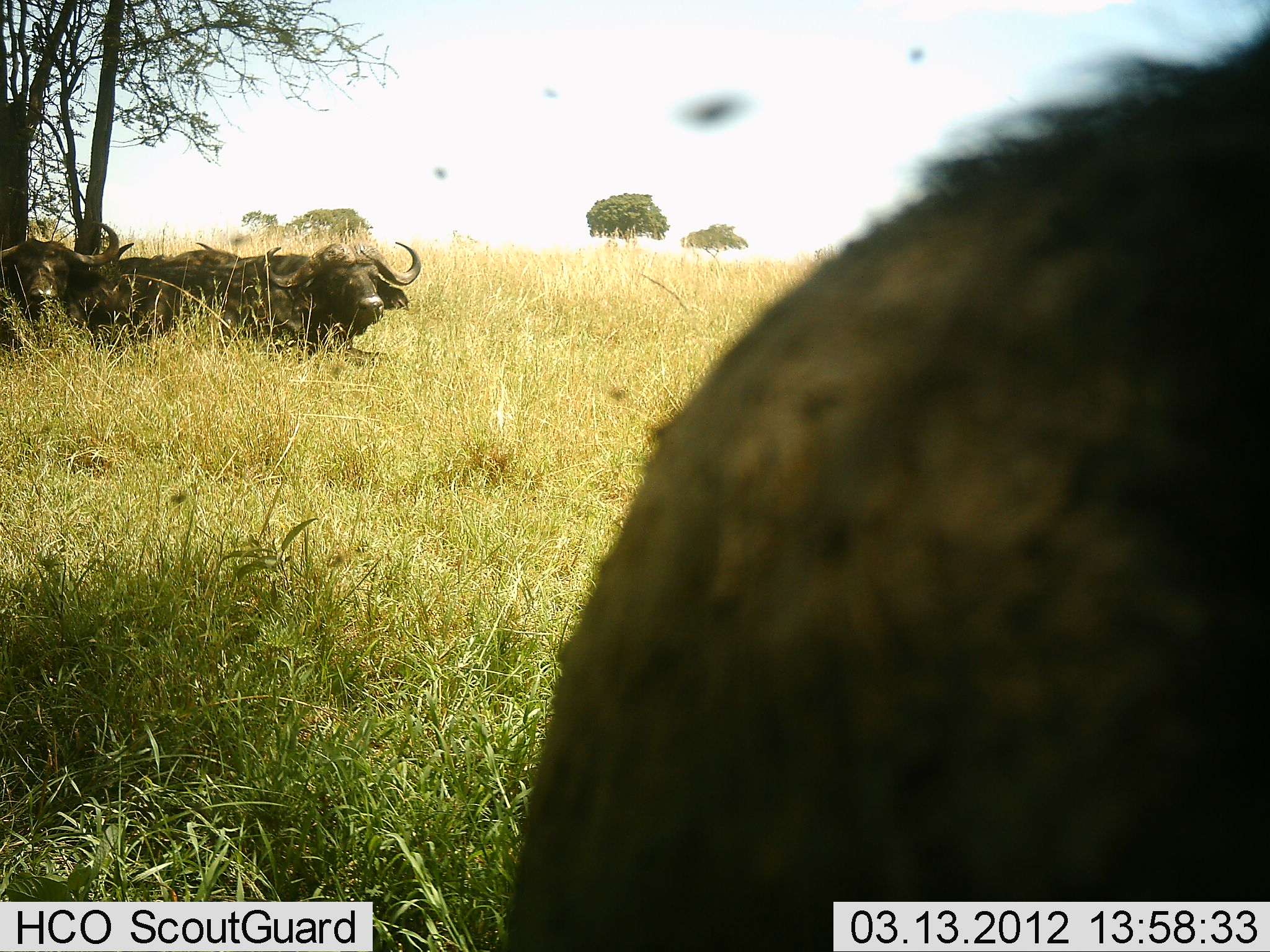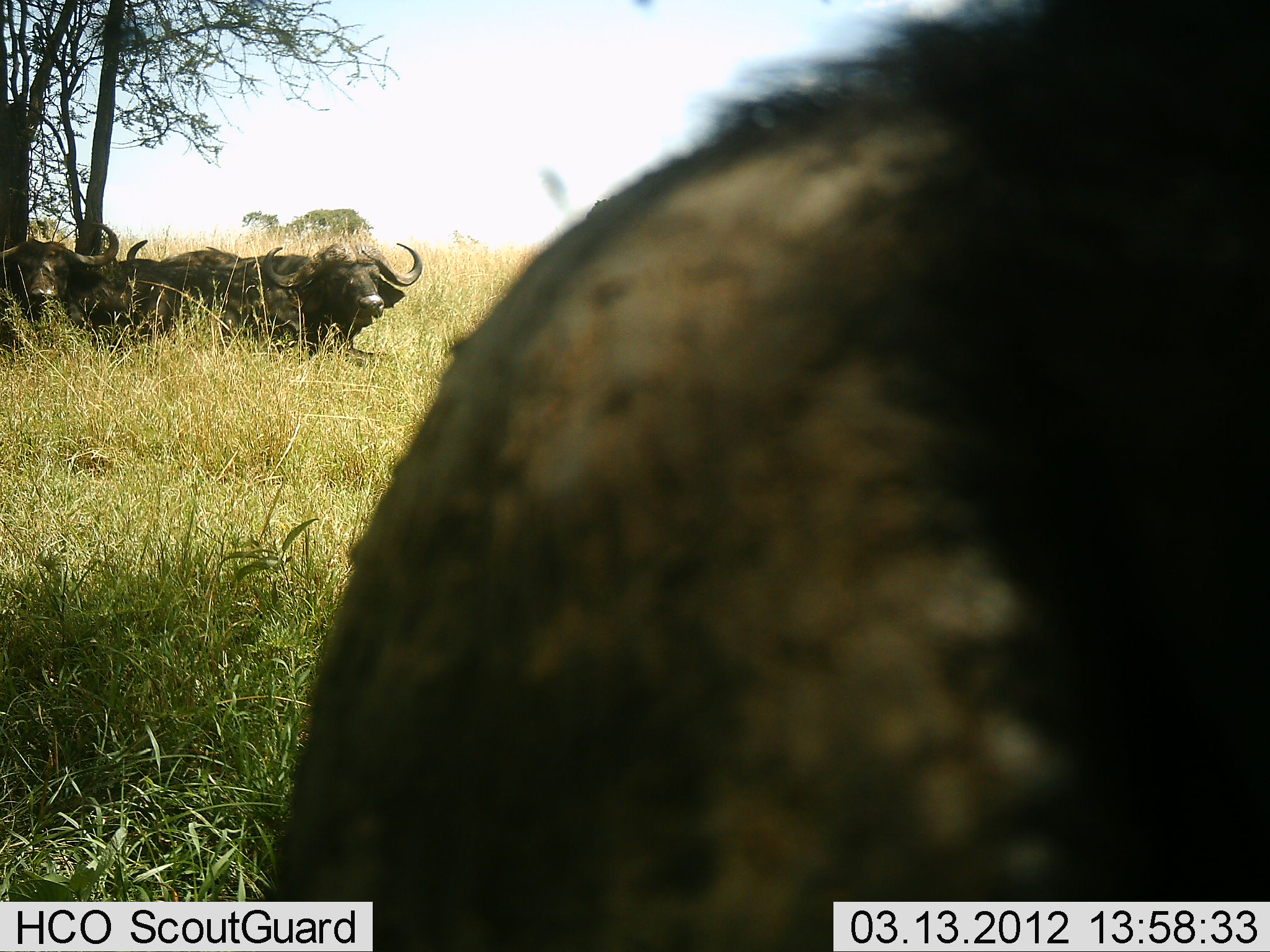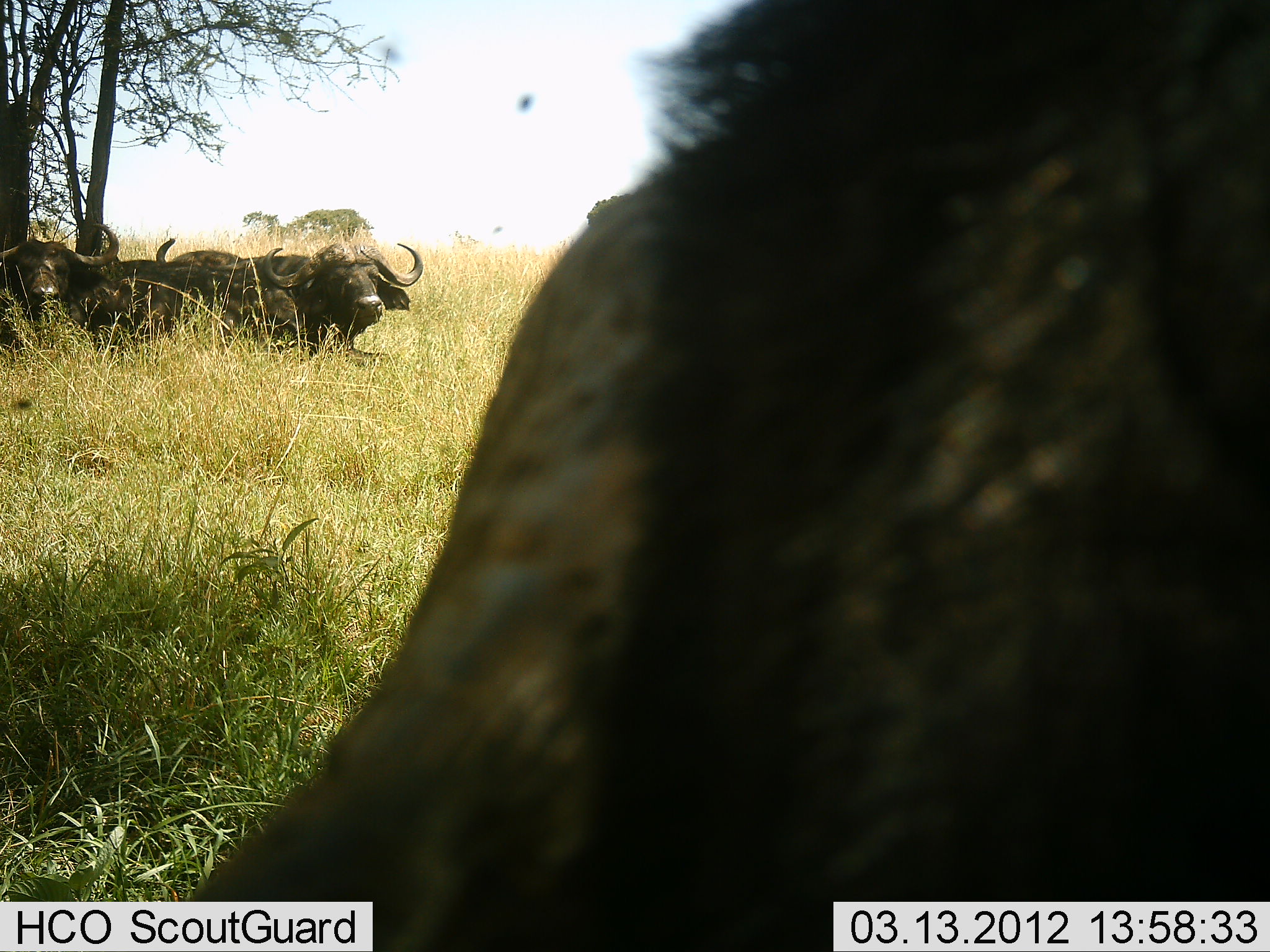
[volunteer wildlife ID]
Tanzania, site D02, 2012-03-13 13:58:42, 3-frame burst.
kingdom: Animalia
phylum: Chordata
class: Mammalia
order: Artiodactyla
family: Bovidae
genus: Syncerus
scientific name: Syncerus caffer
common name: cape buffalo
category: buffalo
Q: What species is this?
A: Buffalo (cape buffalo) (Syncerus caffer).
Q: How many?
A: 4.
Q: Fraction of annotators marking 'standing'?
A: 27%.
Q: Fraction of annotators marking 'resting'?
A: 87%.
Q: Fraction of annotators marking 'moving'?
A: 13%.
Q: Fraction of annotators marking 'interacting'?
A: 0%.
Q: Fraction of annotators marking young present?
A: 0%.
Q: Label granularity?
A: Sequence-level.